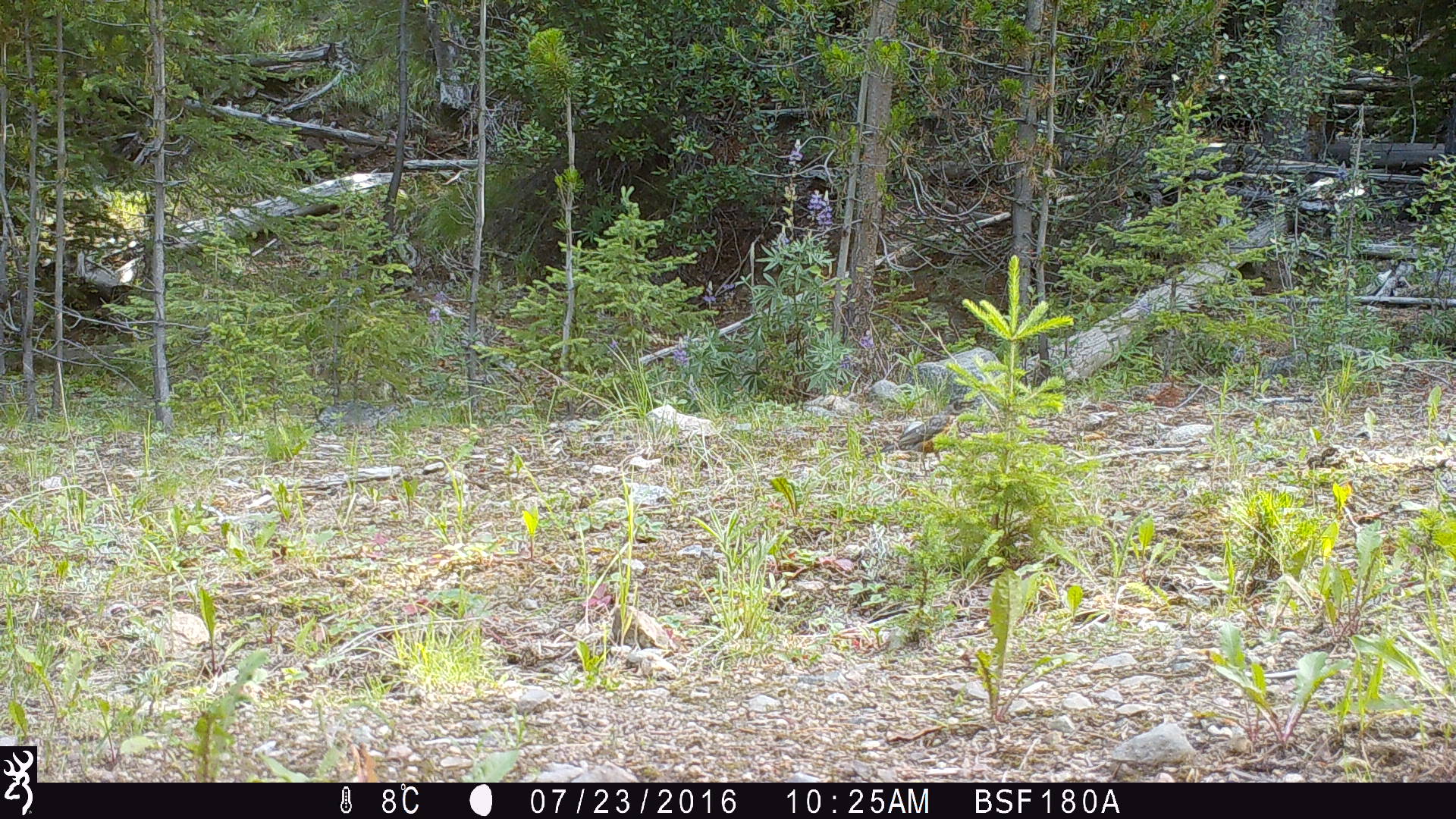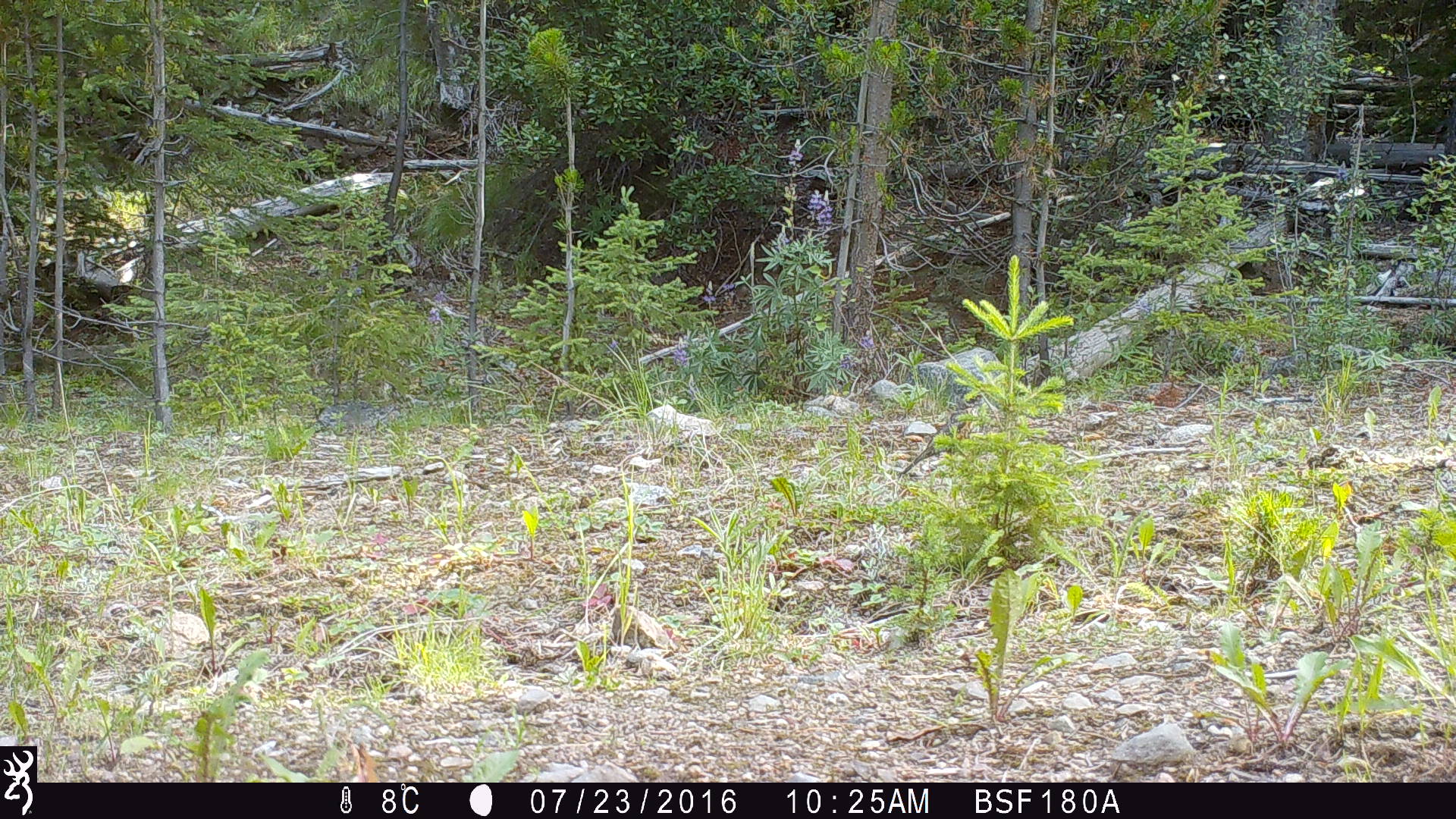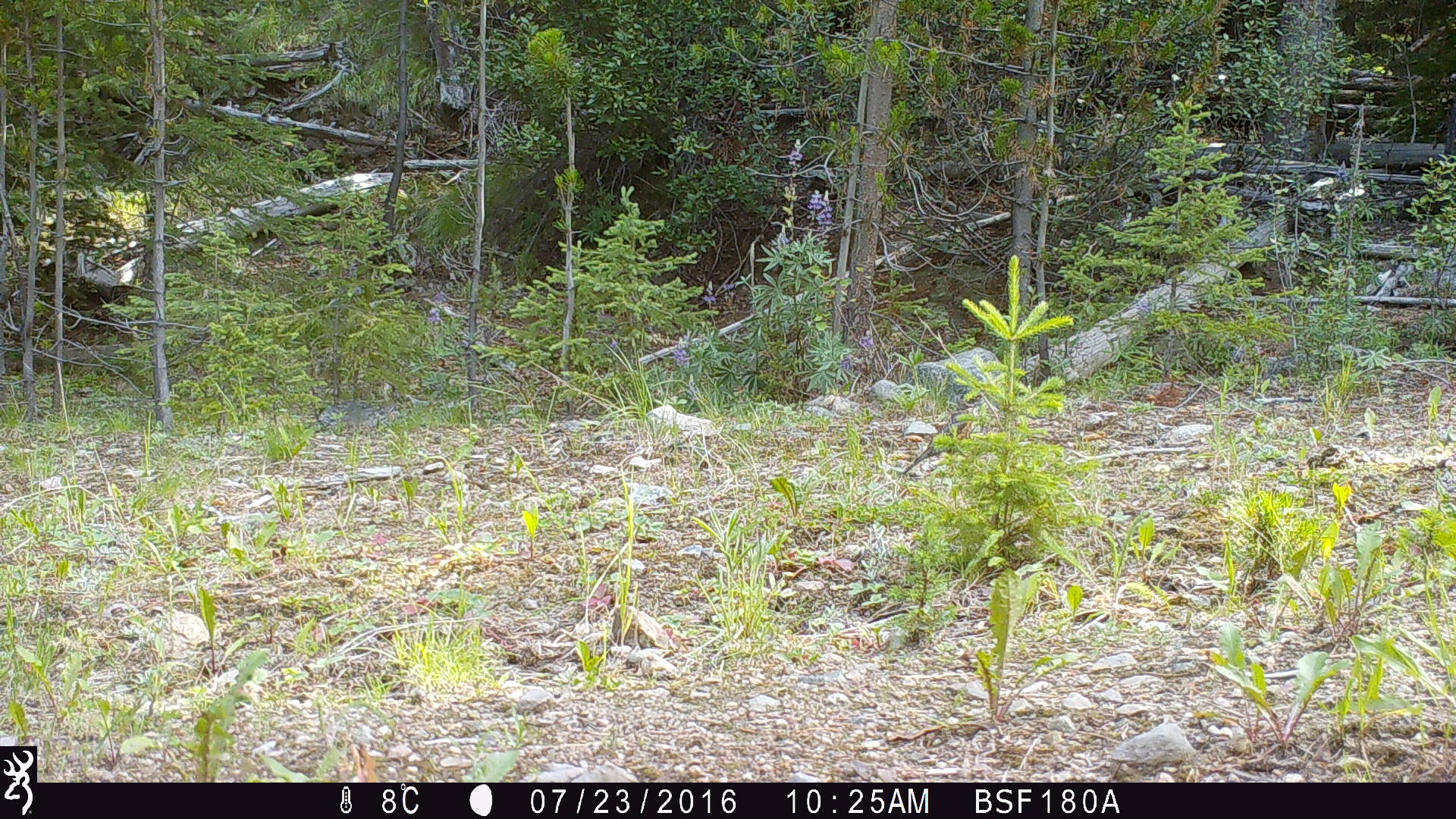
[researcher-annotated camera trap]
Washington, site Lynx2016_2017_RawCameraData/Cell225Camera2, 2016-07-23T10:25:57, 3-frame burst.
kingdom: Animalia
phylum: Chordata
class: Aves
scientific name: Aves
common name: birds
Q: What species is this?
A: Aves (birds).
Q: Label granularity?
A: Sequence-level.